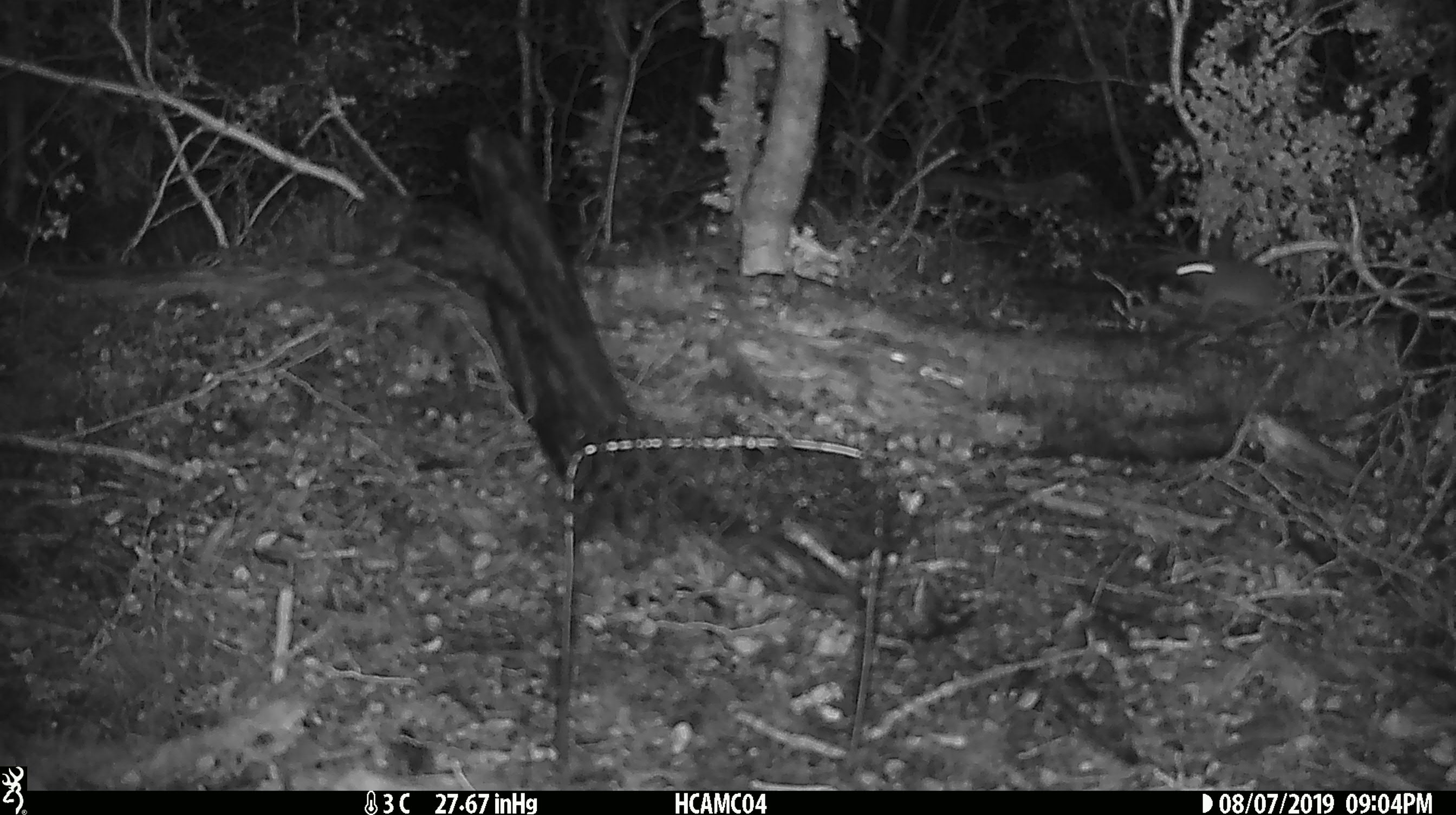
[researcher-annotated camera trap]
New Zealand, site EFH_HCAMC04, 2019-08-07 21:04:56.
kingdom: Animalia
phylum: Chordata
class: Mammalia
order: Rodentia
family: Muridae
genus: Mus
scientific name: Mus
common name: mouse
Mouse (Mus).